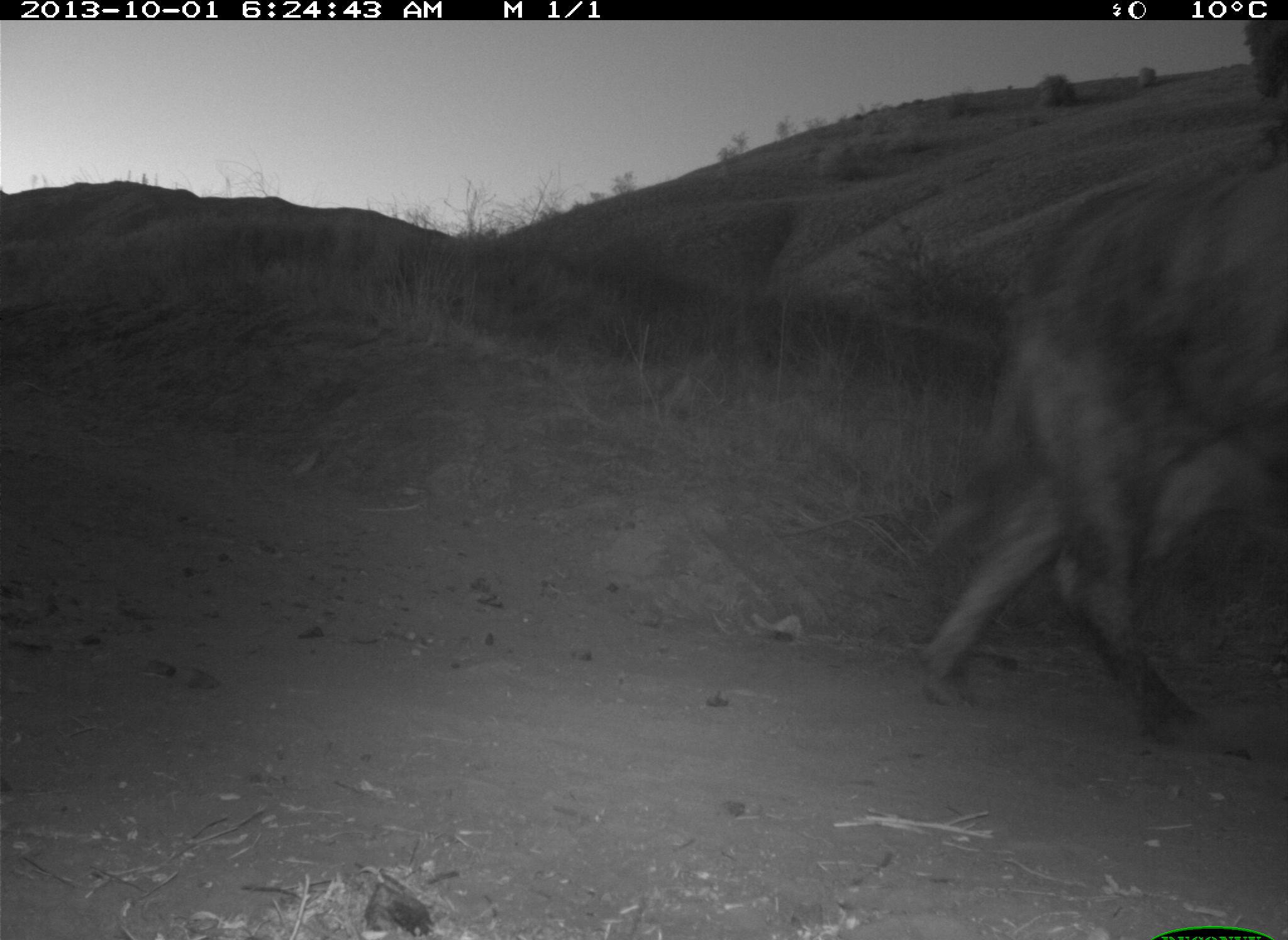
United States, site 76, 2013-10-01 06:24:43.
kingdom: Animalia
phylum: Chordata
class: Mammalia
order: Artiodactyla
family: Bovidae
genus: Bos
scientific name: Bos taurus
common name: cow